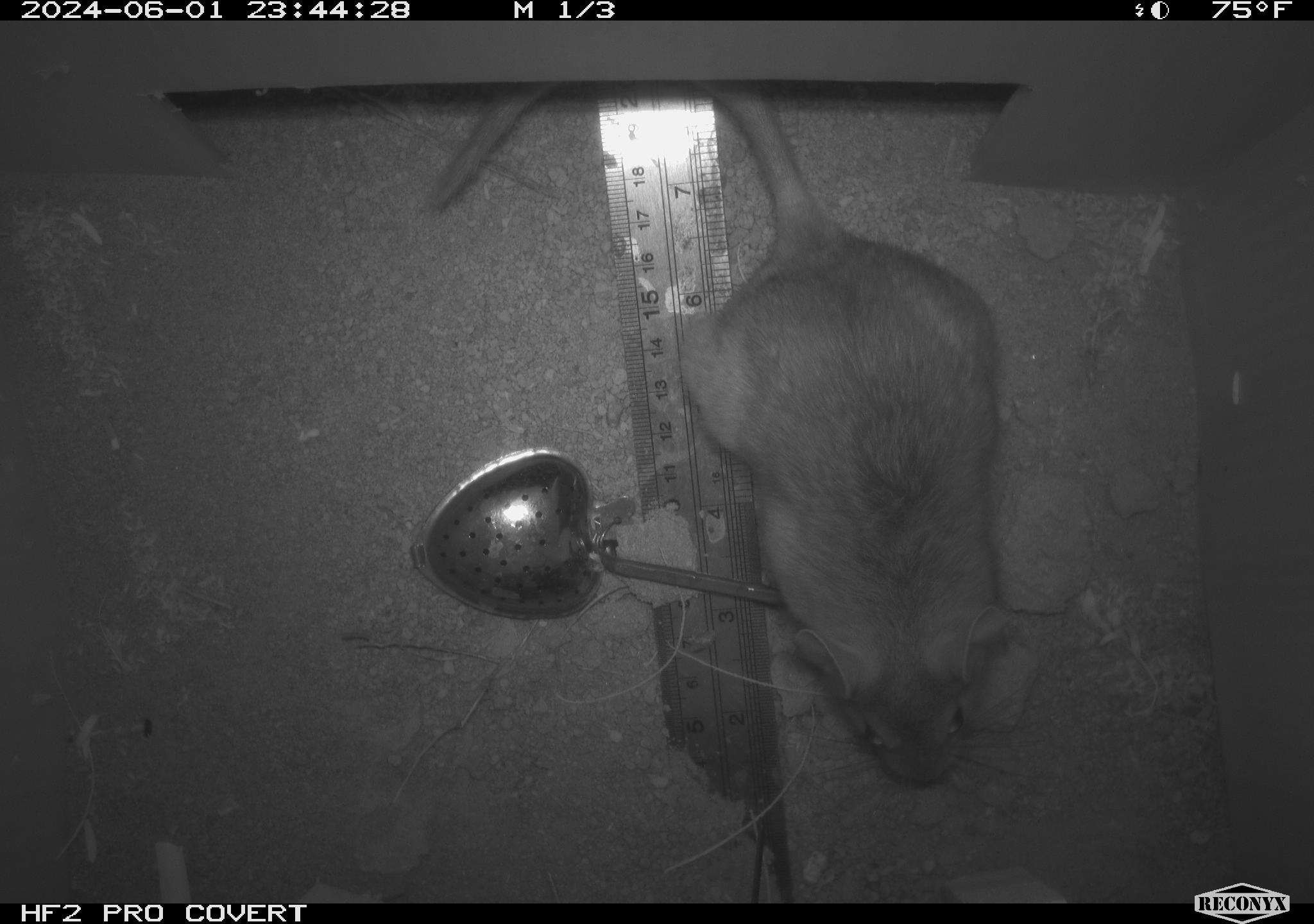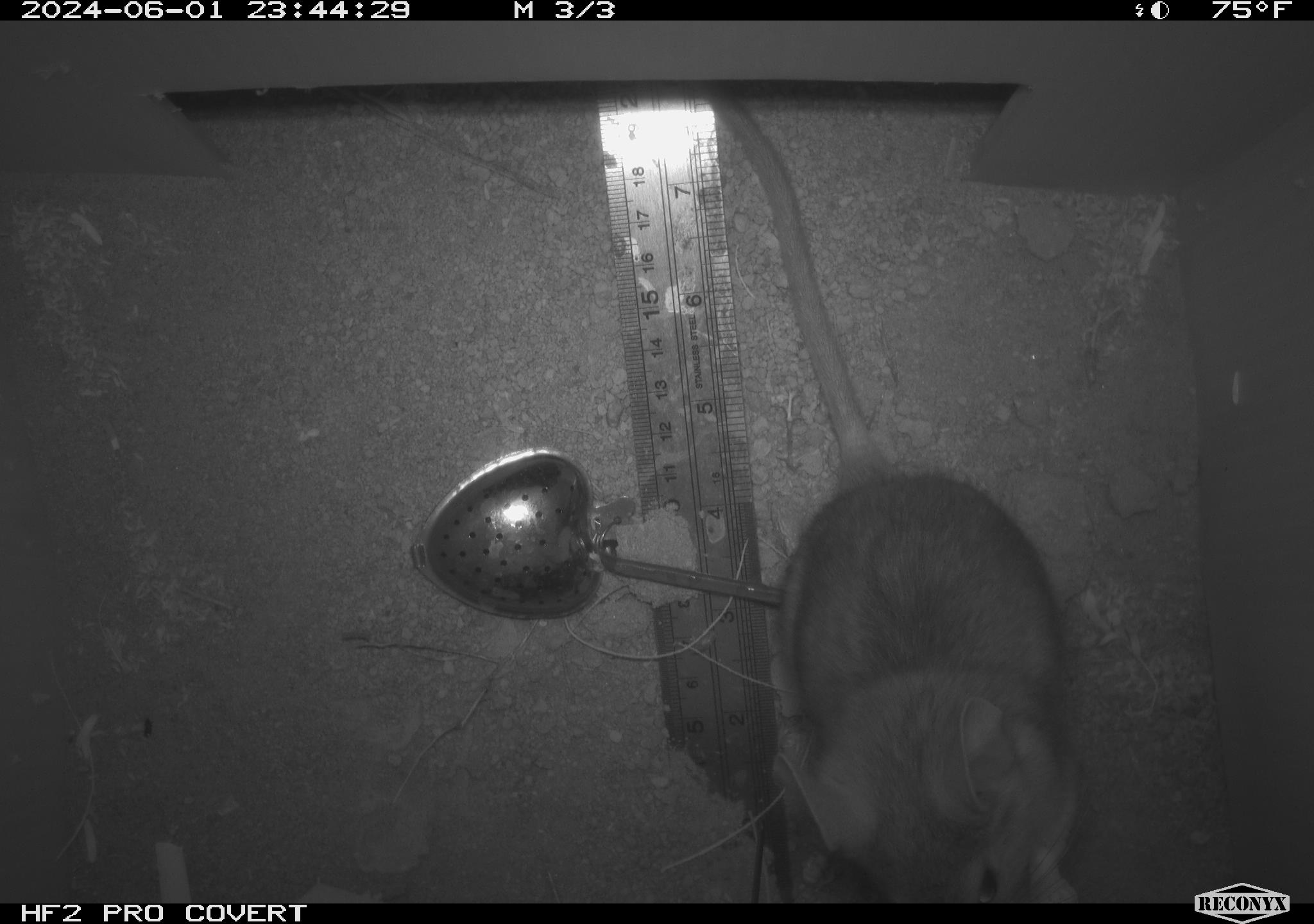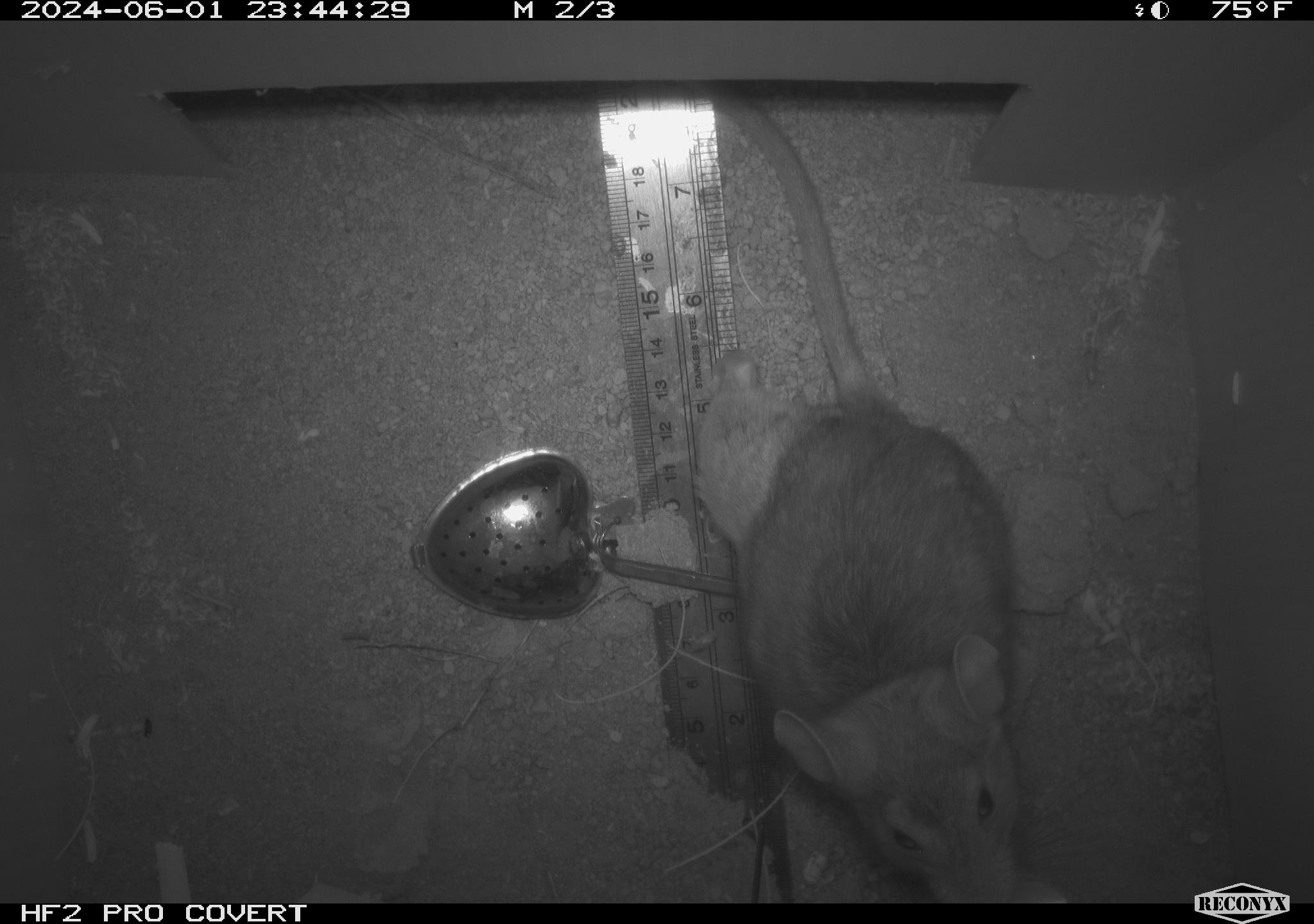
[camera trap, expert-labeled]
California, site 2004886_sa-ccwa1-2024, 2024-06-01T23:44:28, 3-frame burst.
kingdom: Animalia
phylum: Chordata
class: Mammalia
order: Rodentia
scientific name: Rodentia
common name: woodrat or rat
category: woodrat or rat species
Woodrat or rat species (woodrat or rat) (Rodentia).